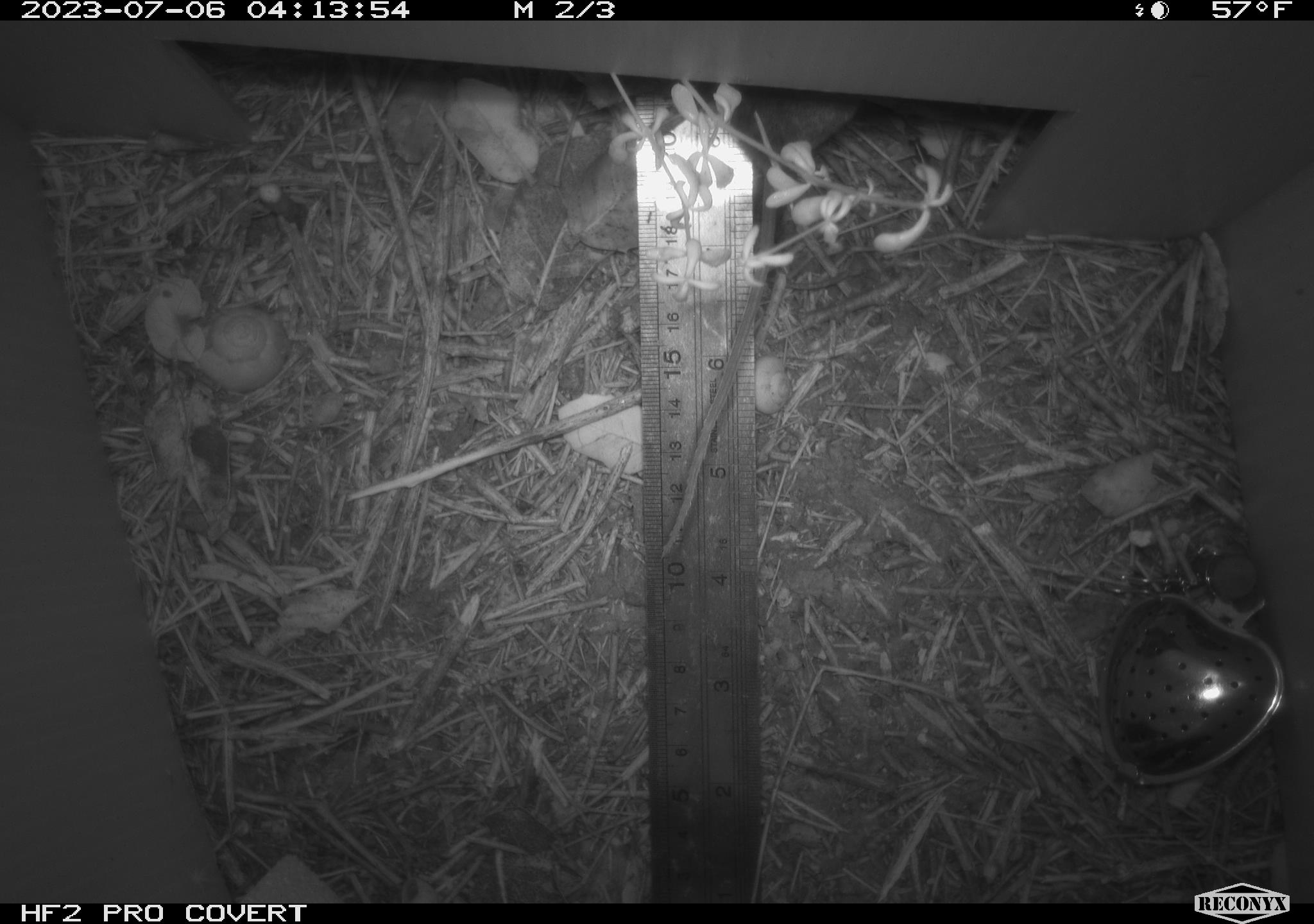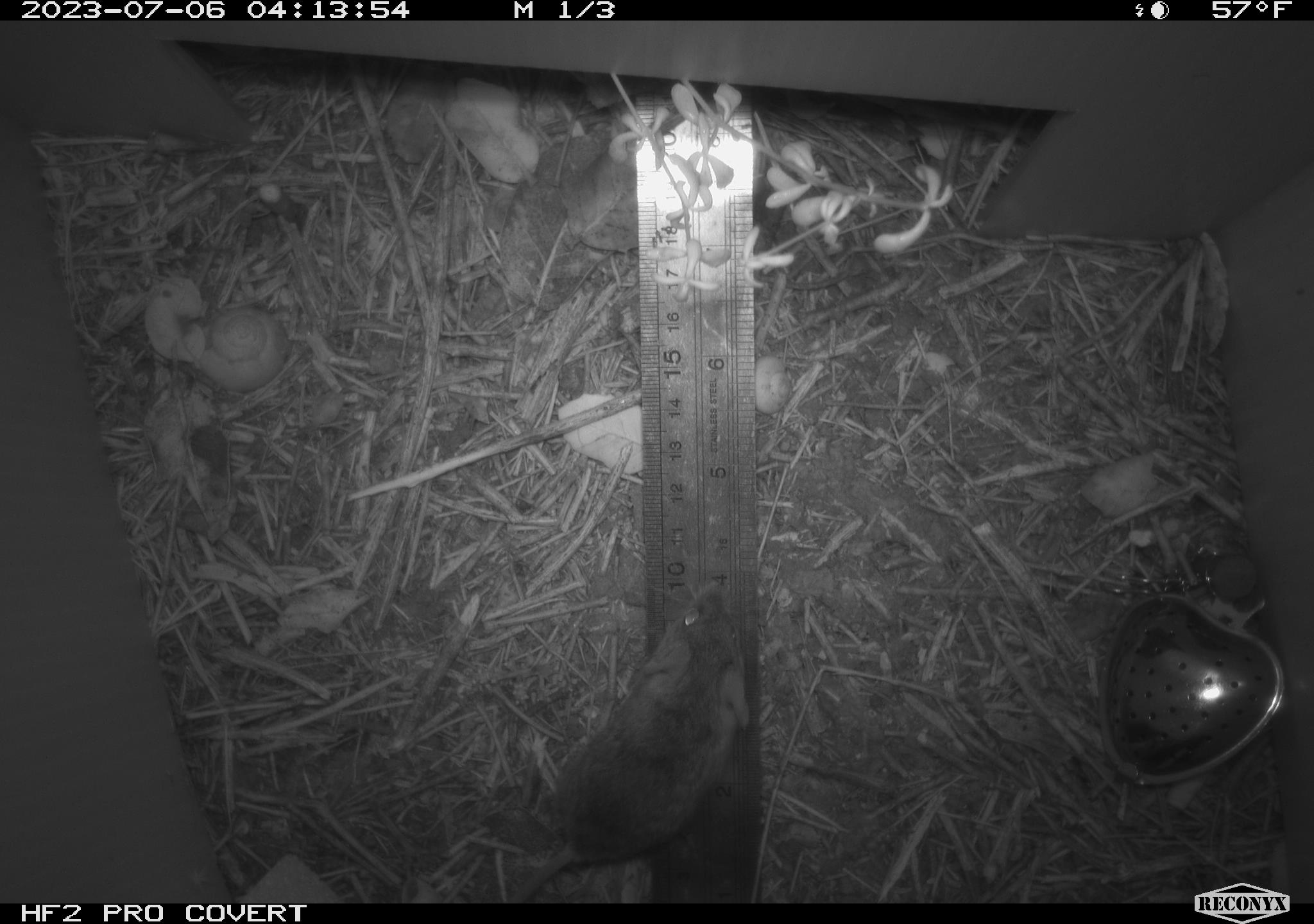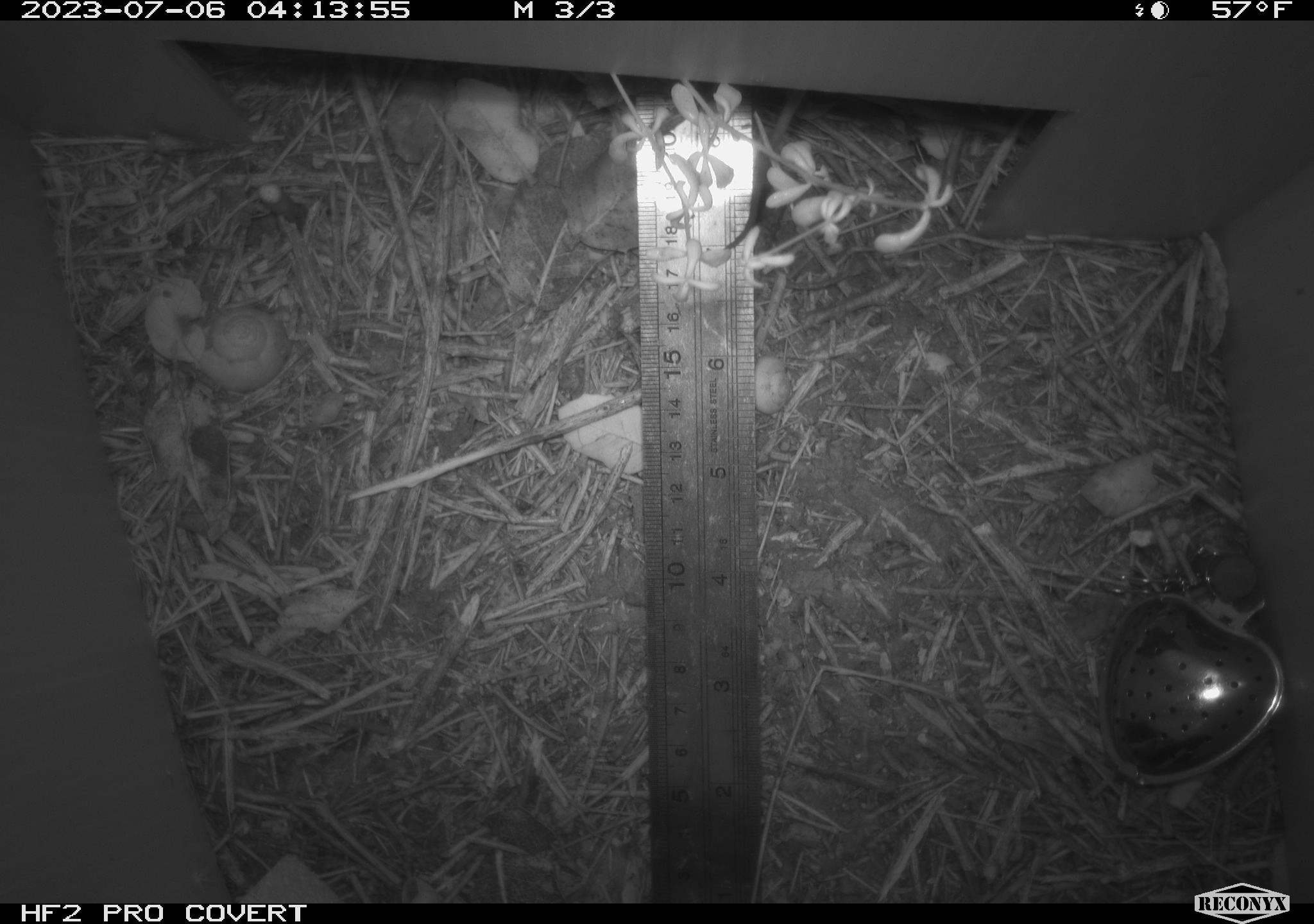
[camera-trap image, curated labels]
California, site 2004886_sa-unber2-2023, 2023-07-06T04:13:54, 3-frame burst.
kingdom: Animalia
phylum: Chordata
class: Mammalia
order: Rodentia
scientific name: Rodentia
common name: mouse species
Mouse species (Rodentia).